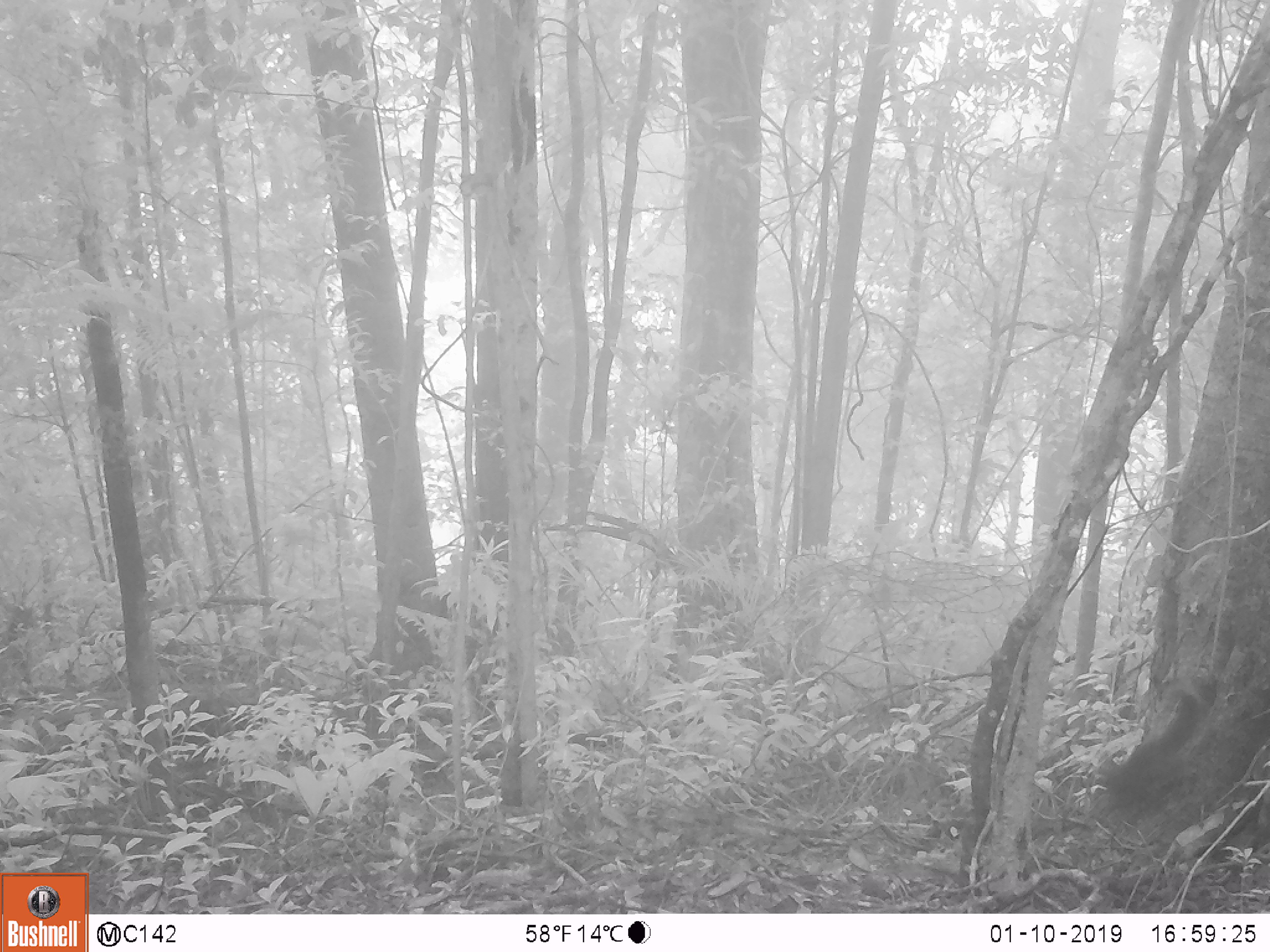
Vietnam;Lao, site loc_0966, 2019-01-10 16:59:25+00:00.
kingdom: Animalia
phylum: Chordata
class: Mammalia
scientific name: Mammalia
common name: mammal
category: unidentified small mammal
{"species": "unidentified small mammal (mammal) (Mammalia)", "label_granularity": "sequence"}